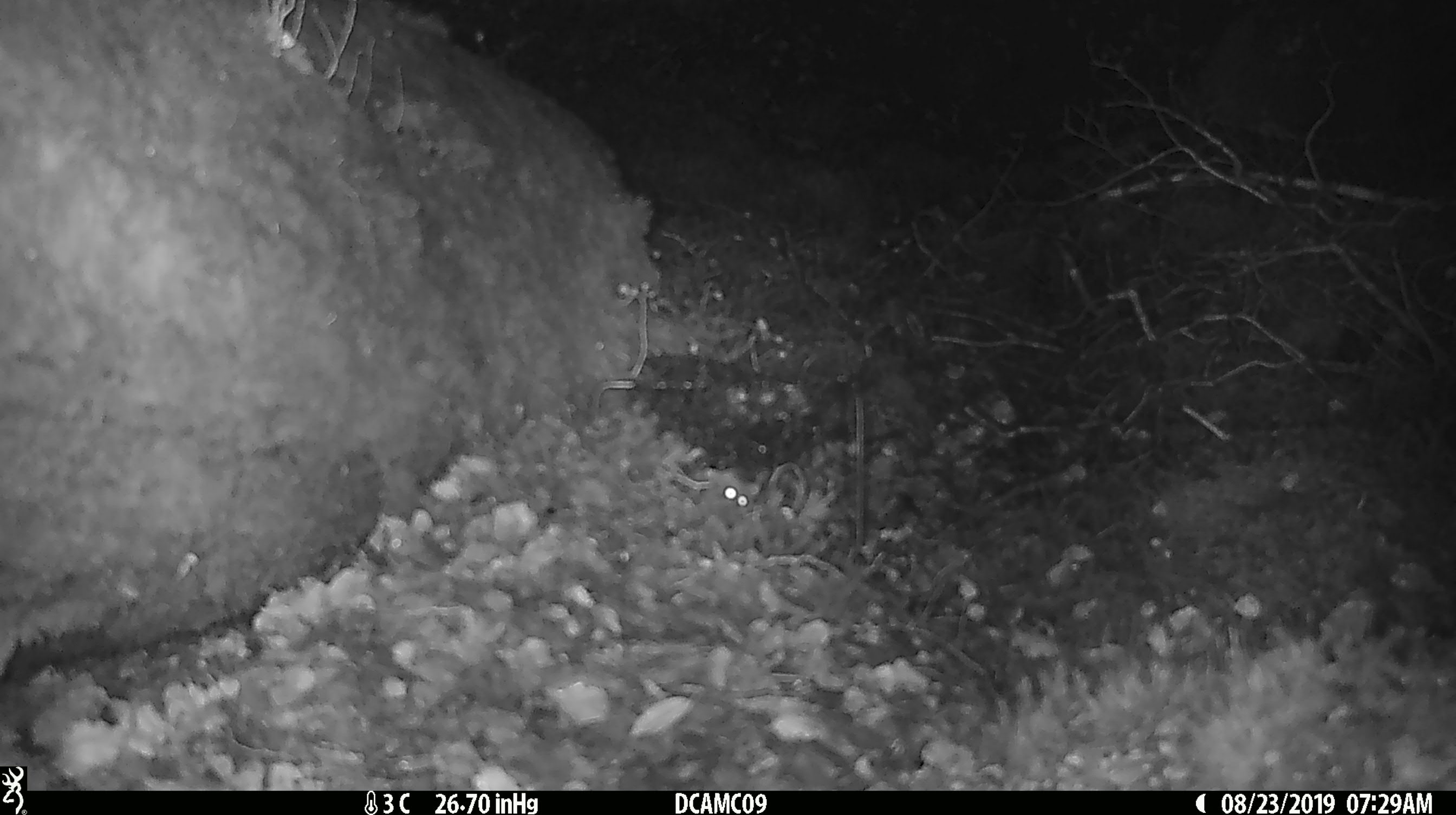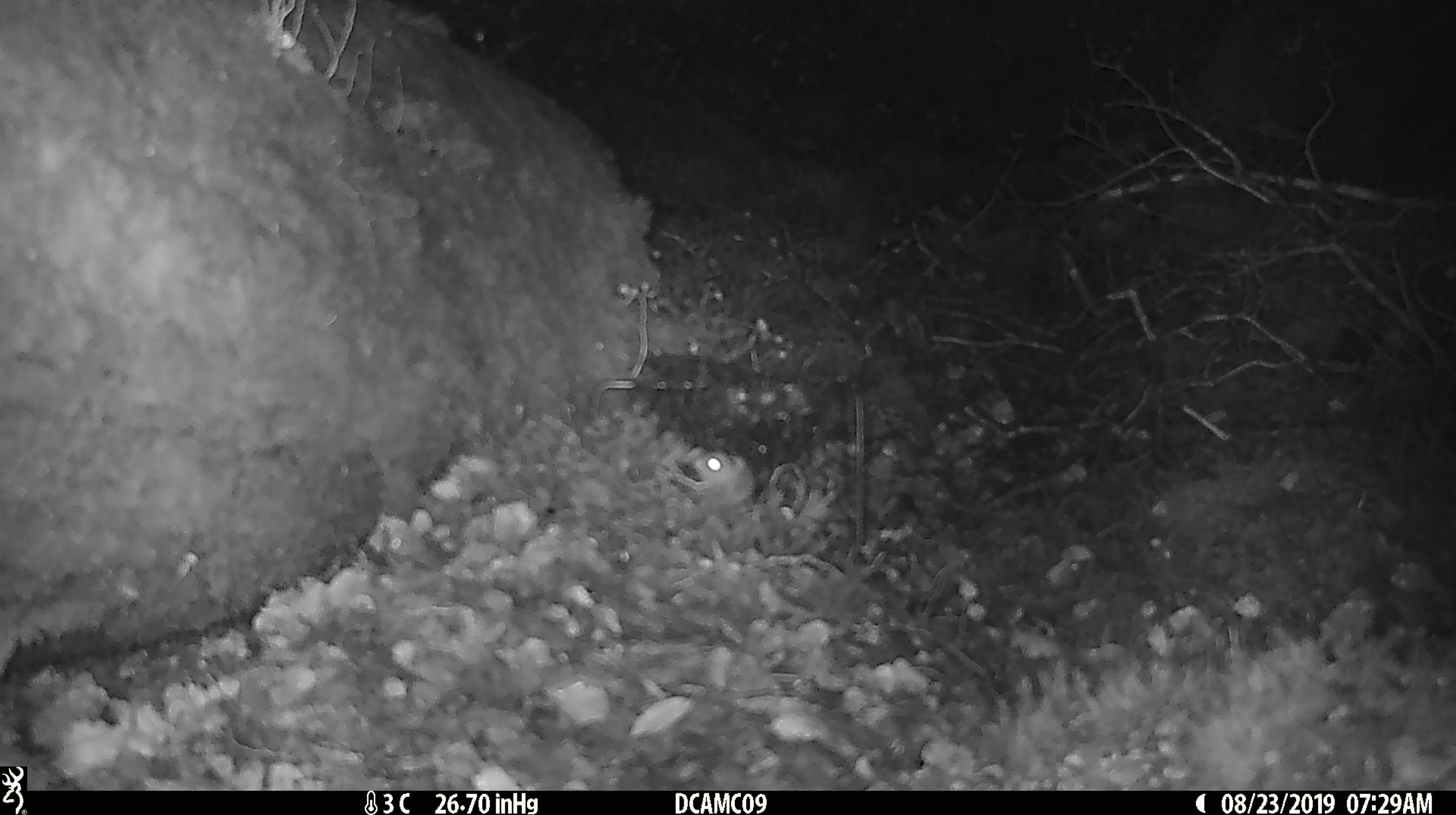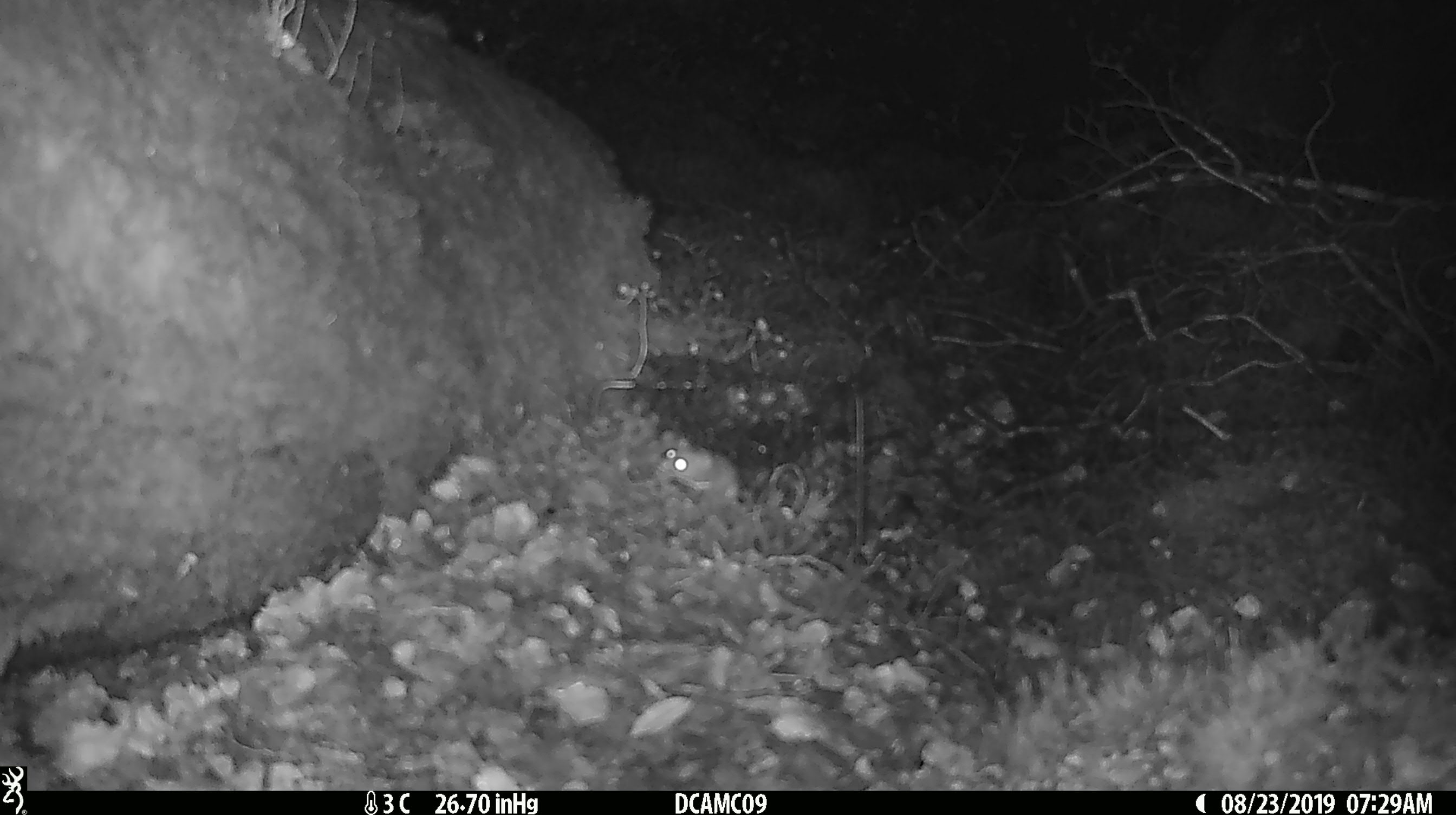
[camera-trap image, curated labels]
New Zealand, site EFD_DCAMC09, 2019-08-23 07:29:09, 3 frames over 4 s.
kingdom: Animalia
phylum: Chordata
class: Mammalia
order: Rodentia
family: Muridae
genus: Mus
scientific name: Mus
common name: mouse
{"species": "mouse (Mus)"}